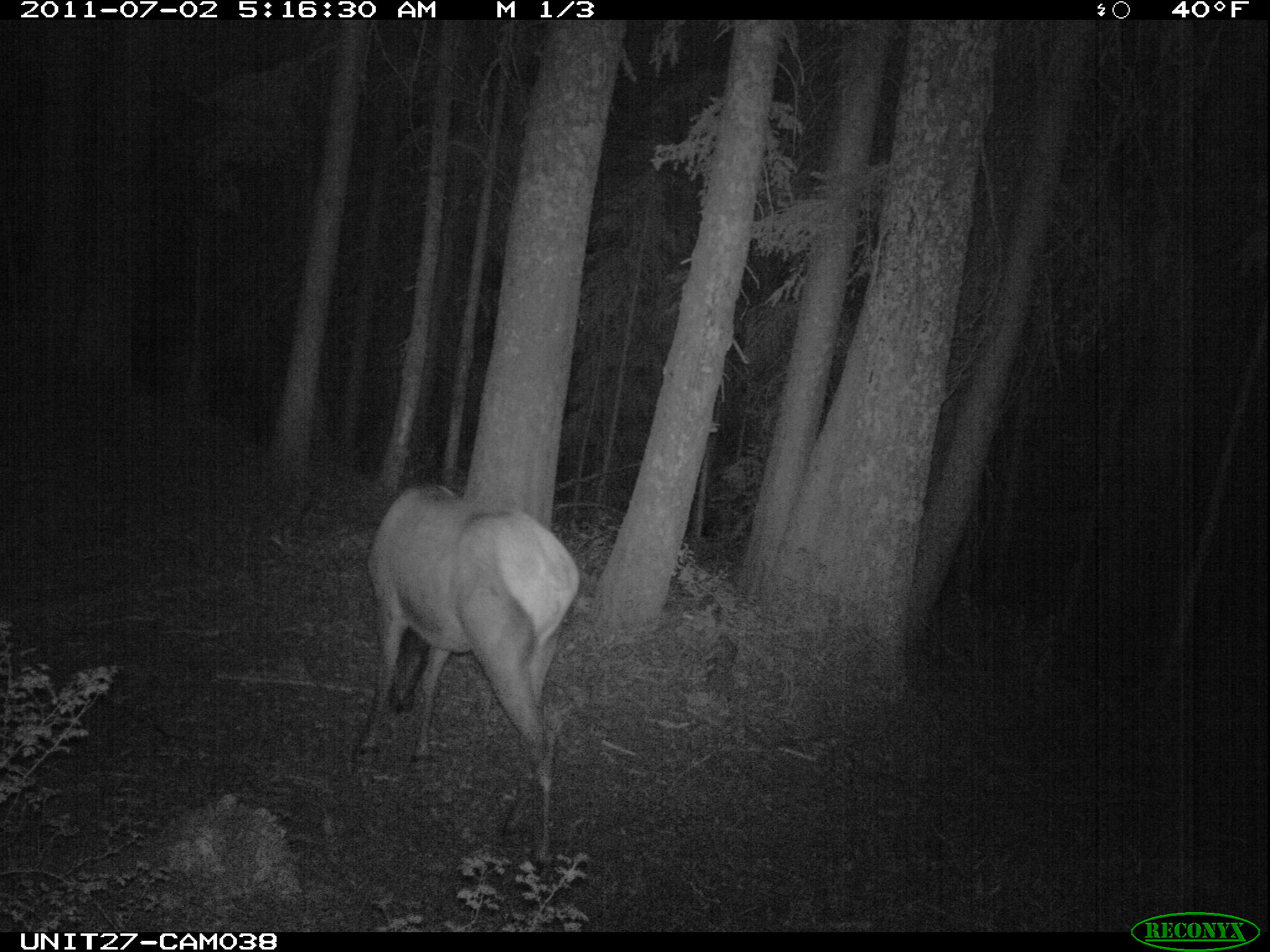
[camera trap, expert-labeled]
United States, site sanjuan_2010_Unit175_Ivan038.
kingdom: Animalia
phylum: Chordata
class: Mammalia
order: Artiodactyla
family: Cervidae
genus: Cervus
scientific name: Cervus elaphus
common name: red deer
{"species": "Cervus elaphus (red deer)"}